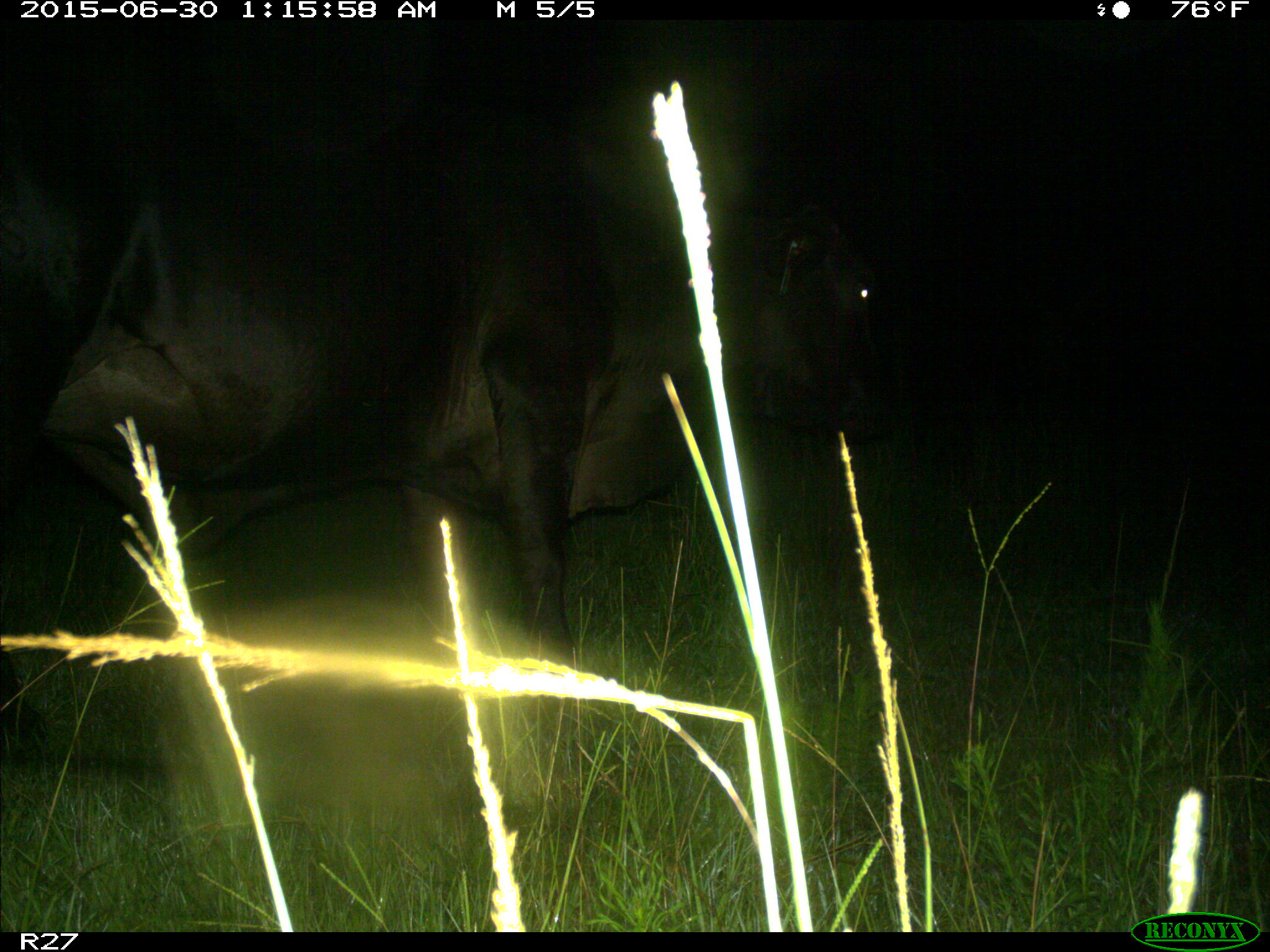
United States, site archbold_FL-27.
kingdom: Animalia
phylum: Chordata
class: Mammalia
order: Artiodactyla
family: Bovidae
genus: Bos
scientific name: Bos taurus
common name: domestic cow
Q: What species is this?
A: Bos taurus (domestic cow).